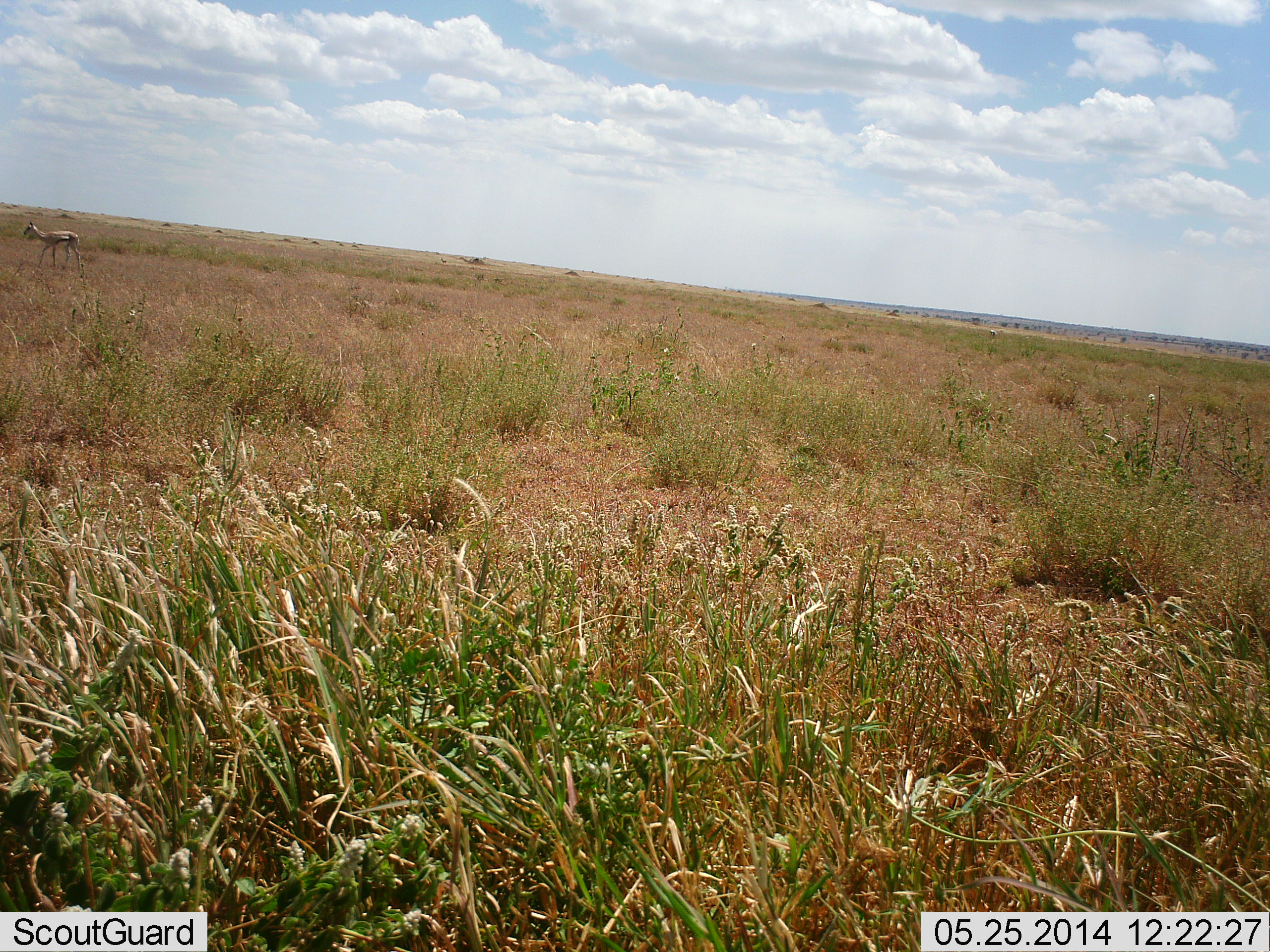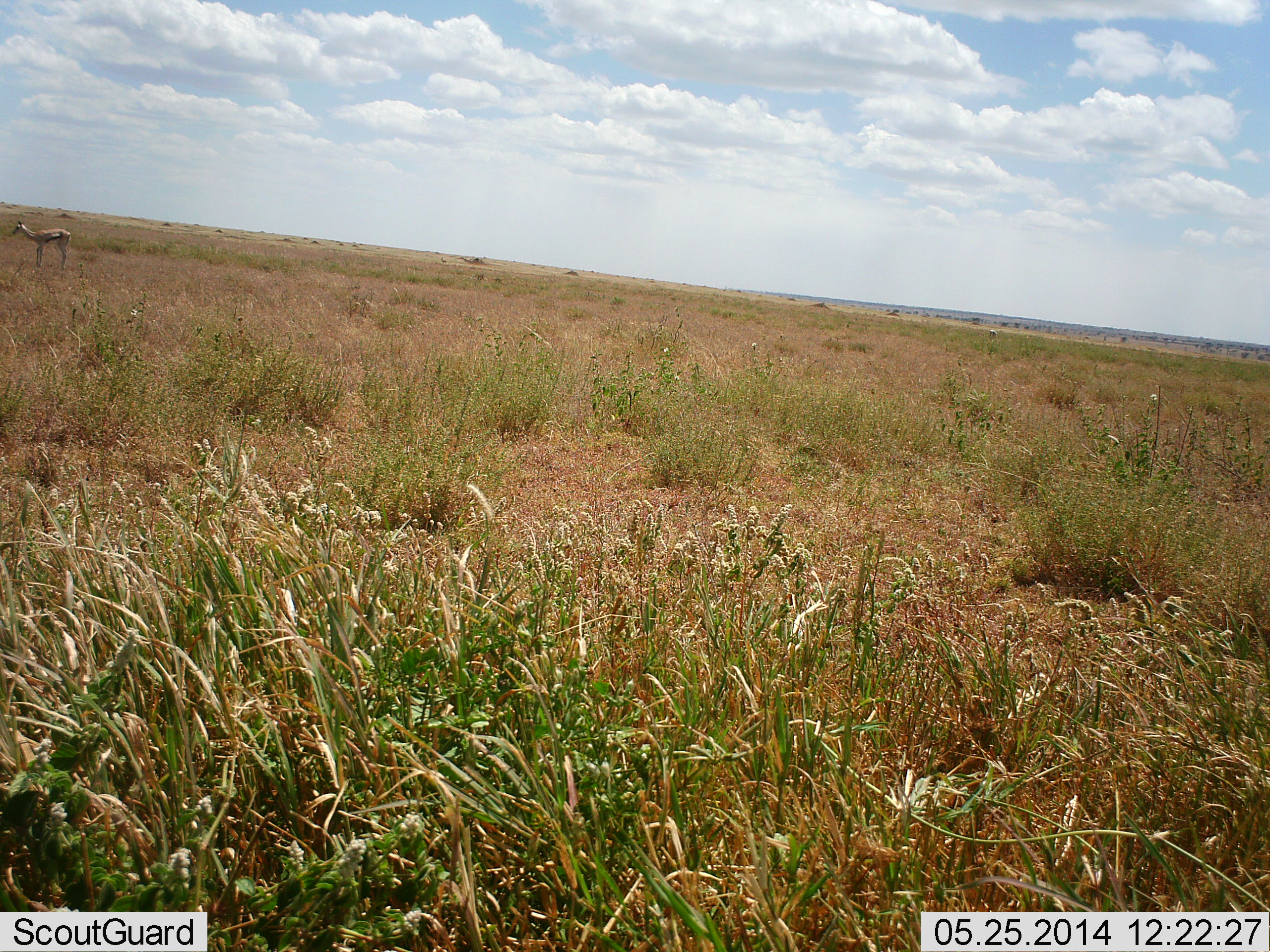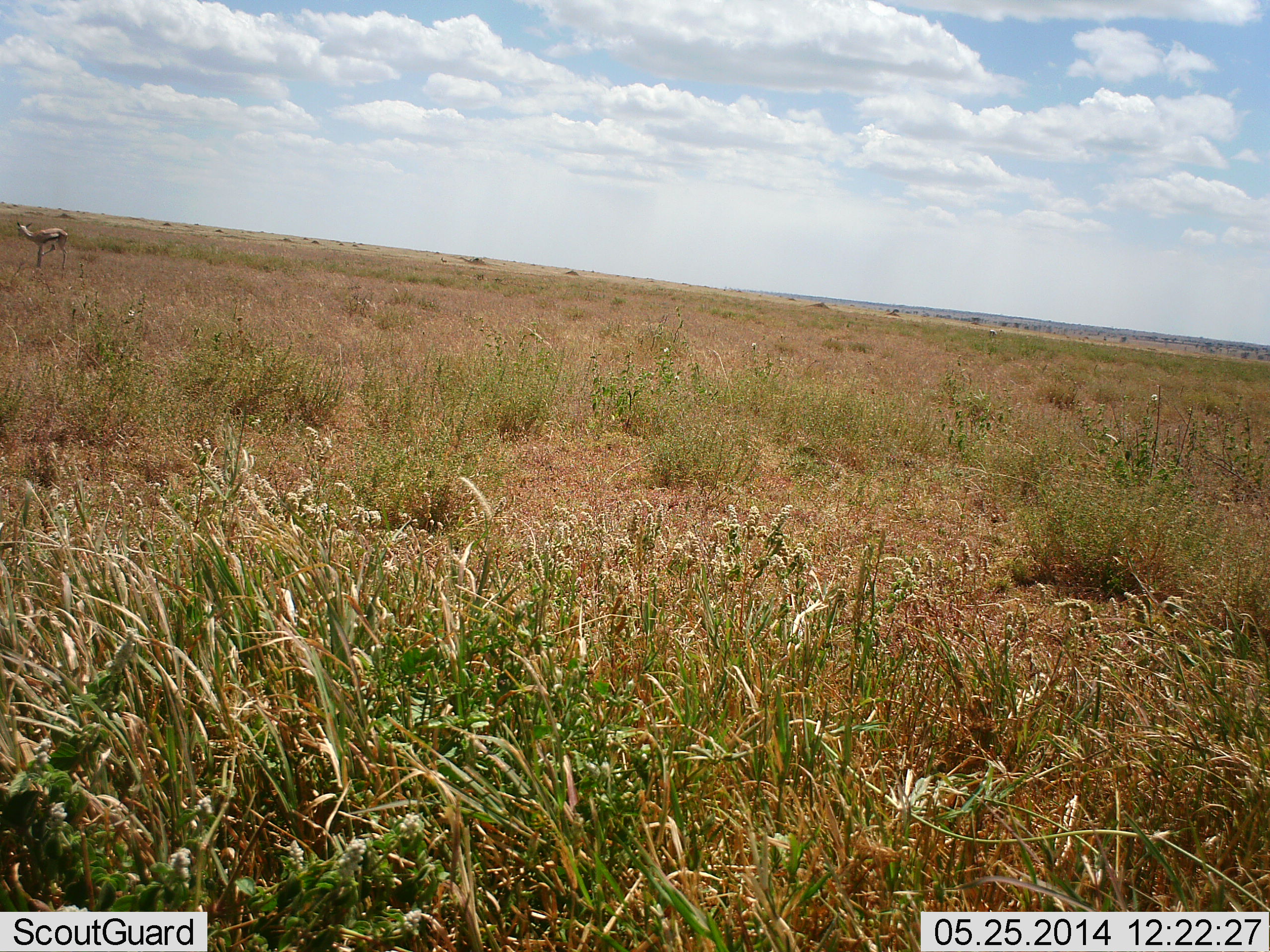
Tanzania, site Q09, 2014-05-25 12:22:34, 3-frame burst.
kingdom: Animalia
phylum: Chordata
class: Mammalia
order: Artiodactyla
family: Bovidae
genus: Eudorcas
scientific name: Eudorcas thomsonii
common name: thomson's gazelle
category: gazellethomsons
Gazellethomsons (thomson's gazelle) (Eudorcas thomsonii), count 1. Behavior (volunteer vote fractions): standing 90%, resting 0%, moving 10%, interacting 0%. Young present (vote fraction): 0%. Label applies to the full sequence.